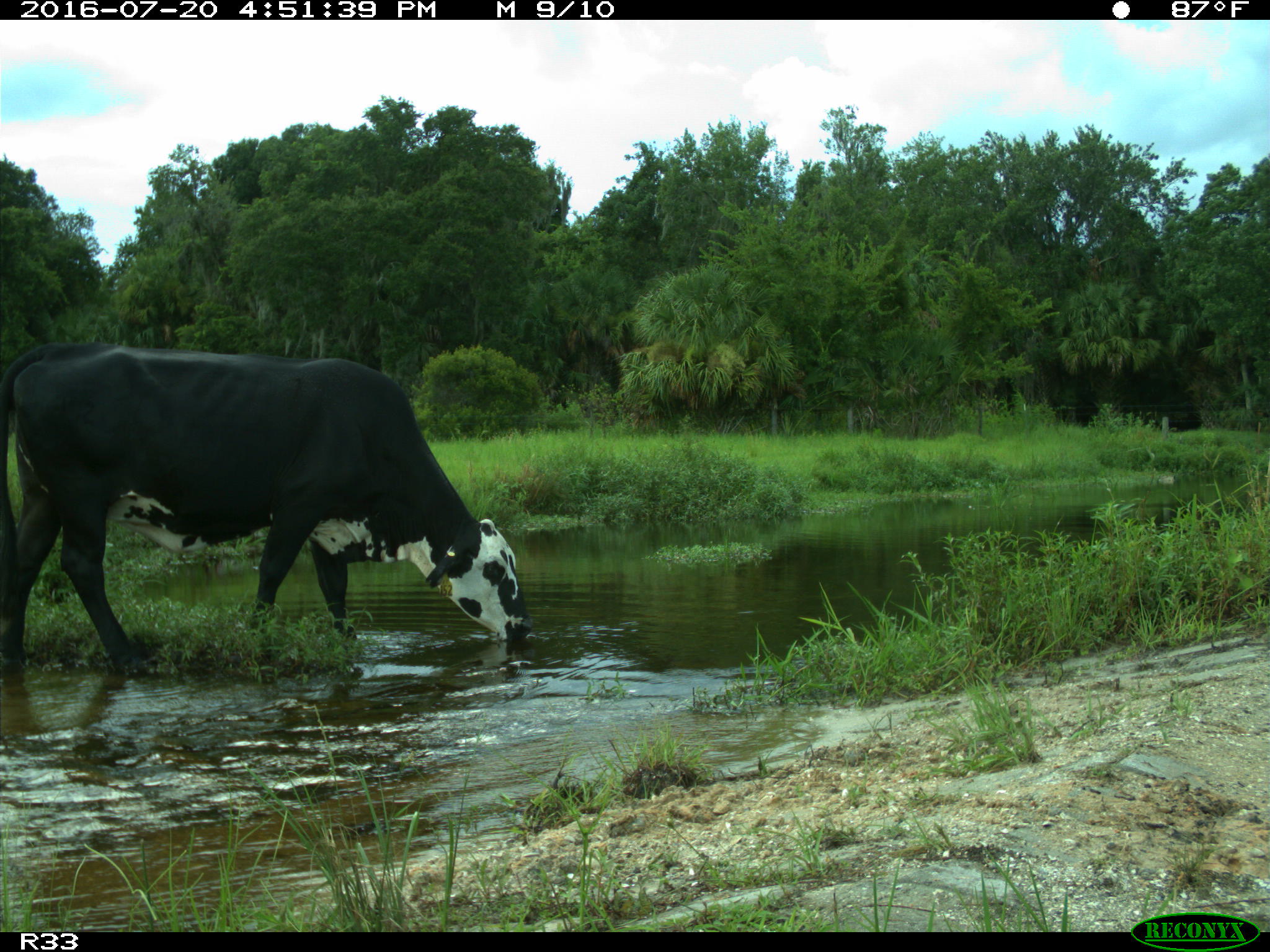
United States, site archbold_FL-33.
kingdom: Animalia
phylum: Chordata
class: Mammalia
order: Artiodactyla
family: Bovidae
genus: Bos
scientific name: Bos taurus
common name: domestic cow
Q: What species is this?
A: Bos taurus (domestic cow).